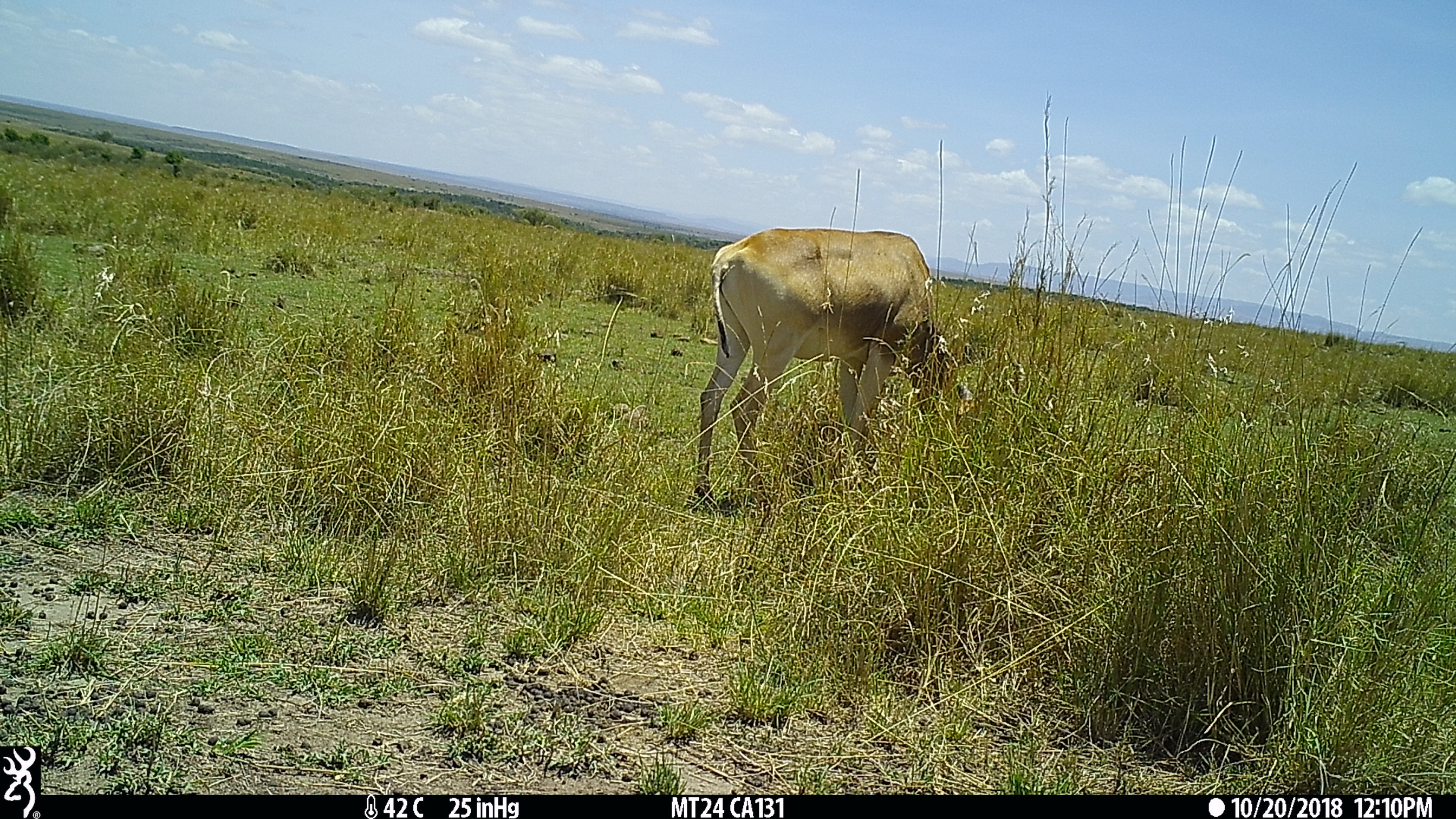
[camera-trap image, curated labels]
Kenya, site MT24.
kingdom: Animalia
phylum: Chordata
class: Mammalia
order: Artiodactyla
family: Bovidae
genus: Alcelaphus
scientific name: Alcelaphus buselaphus cokii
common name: coke's hartebeest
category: hartebeest cokes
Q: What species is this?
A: Hartebeest cokes (coke's hartebeest) (Alcelaphus buselaphus cokii).